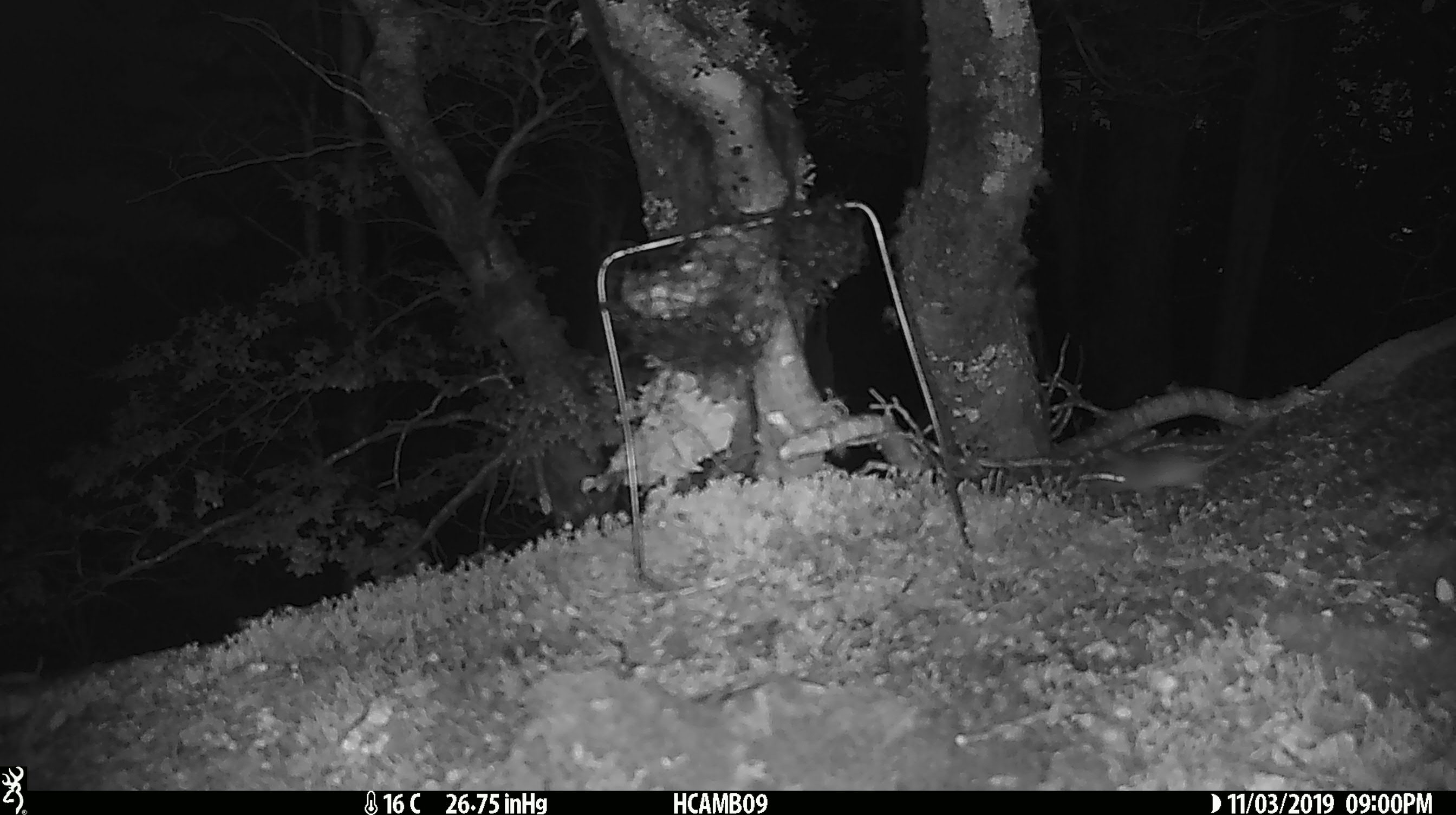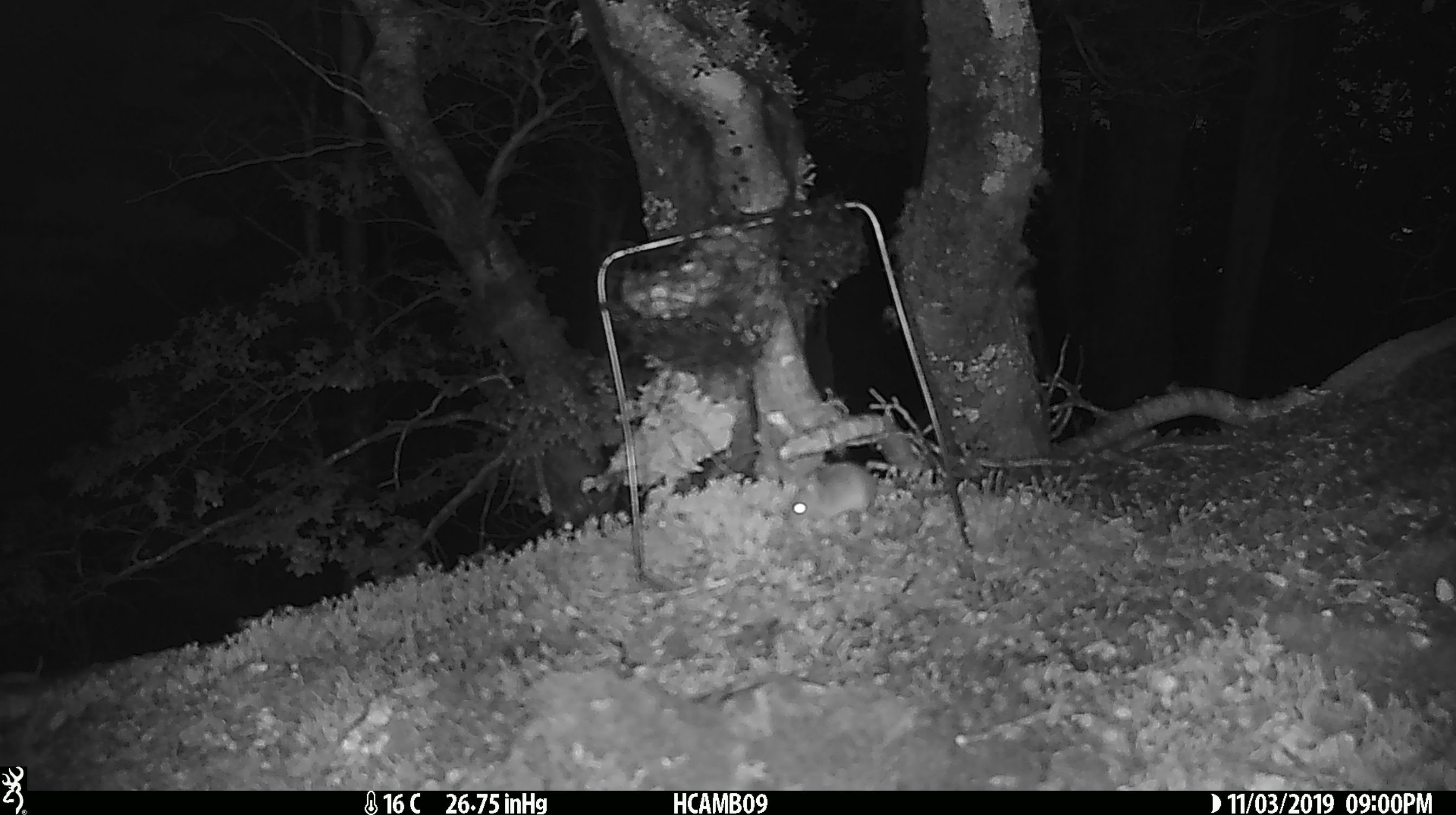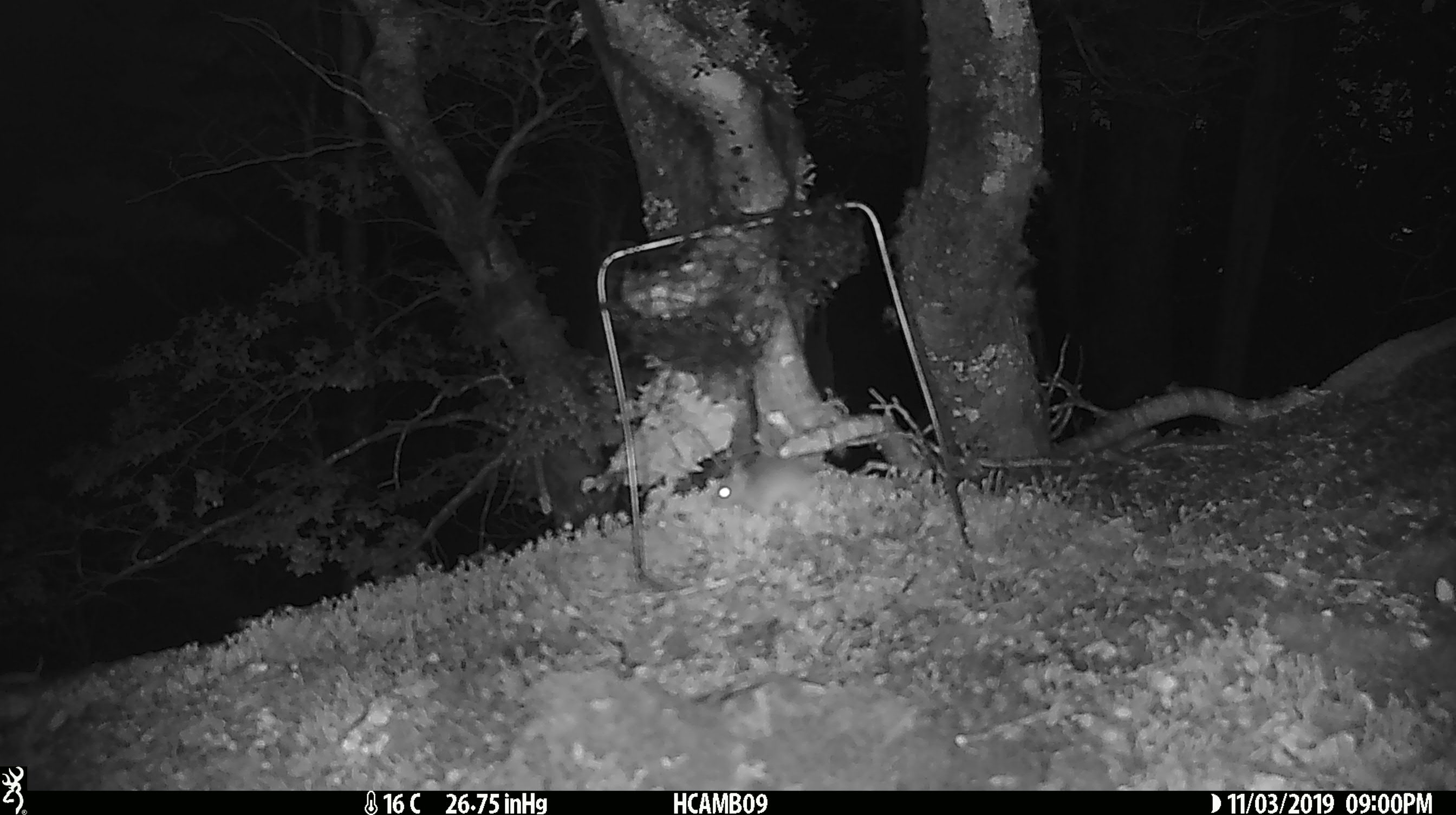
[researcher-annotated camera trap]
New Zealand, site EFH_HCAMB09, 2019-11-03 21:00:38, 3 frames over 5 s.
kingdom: Animalia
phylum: Chordata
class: Mammalia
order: Rodentia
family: Muridae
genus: Mus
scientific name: Mus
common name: mouse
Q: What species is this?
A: Mouse (Mus).